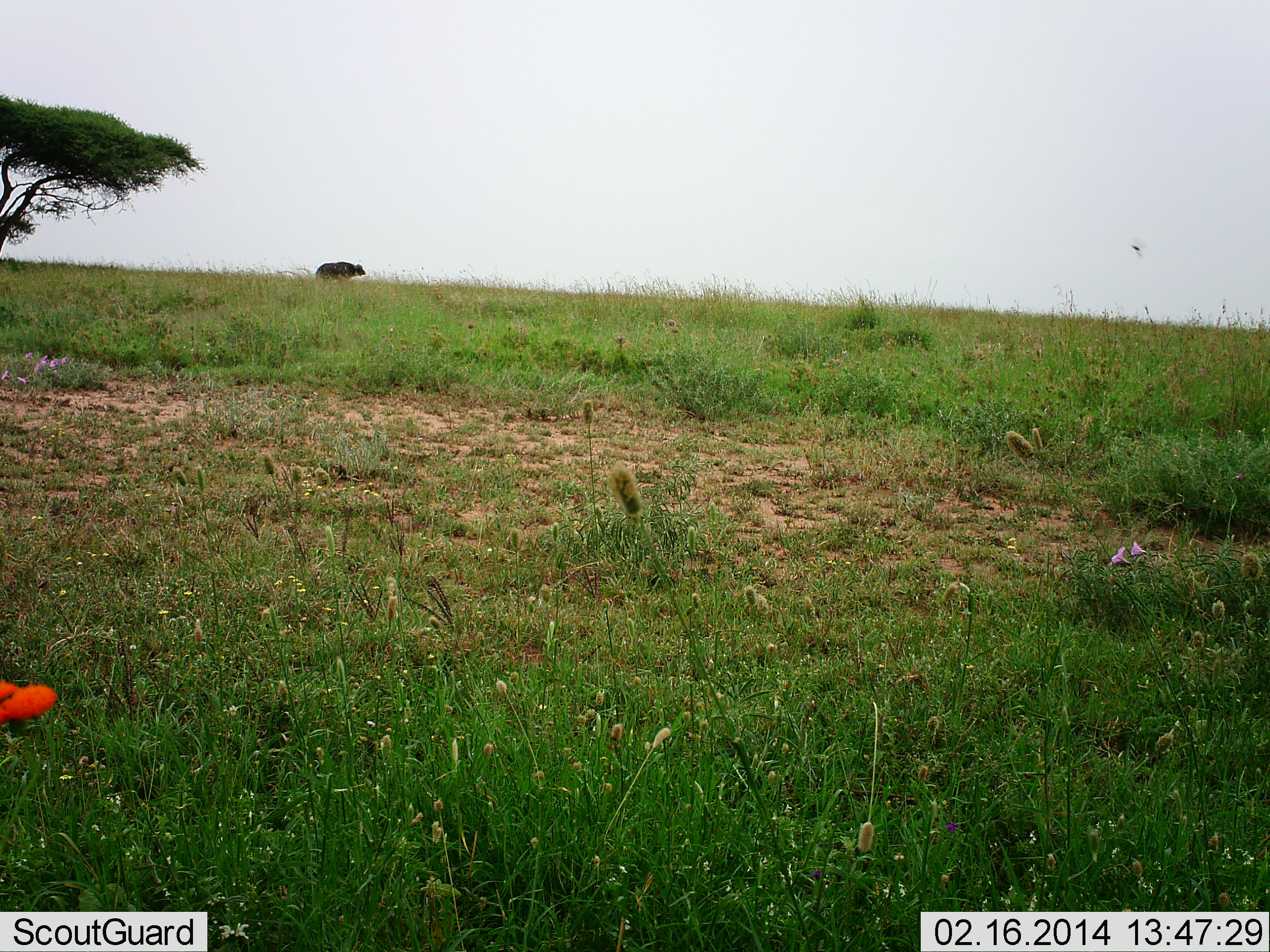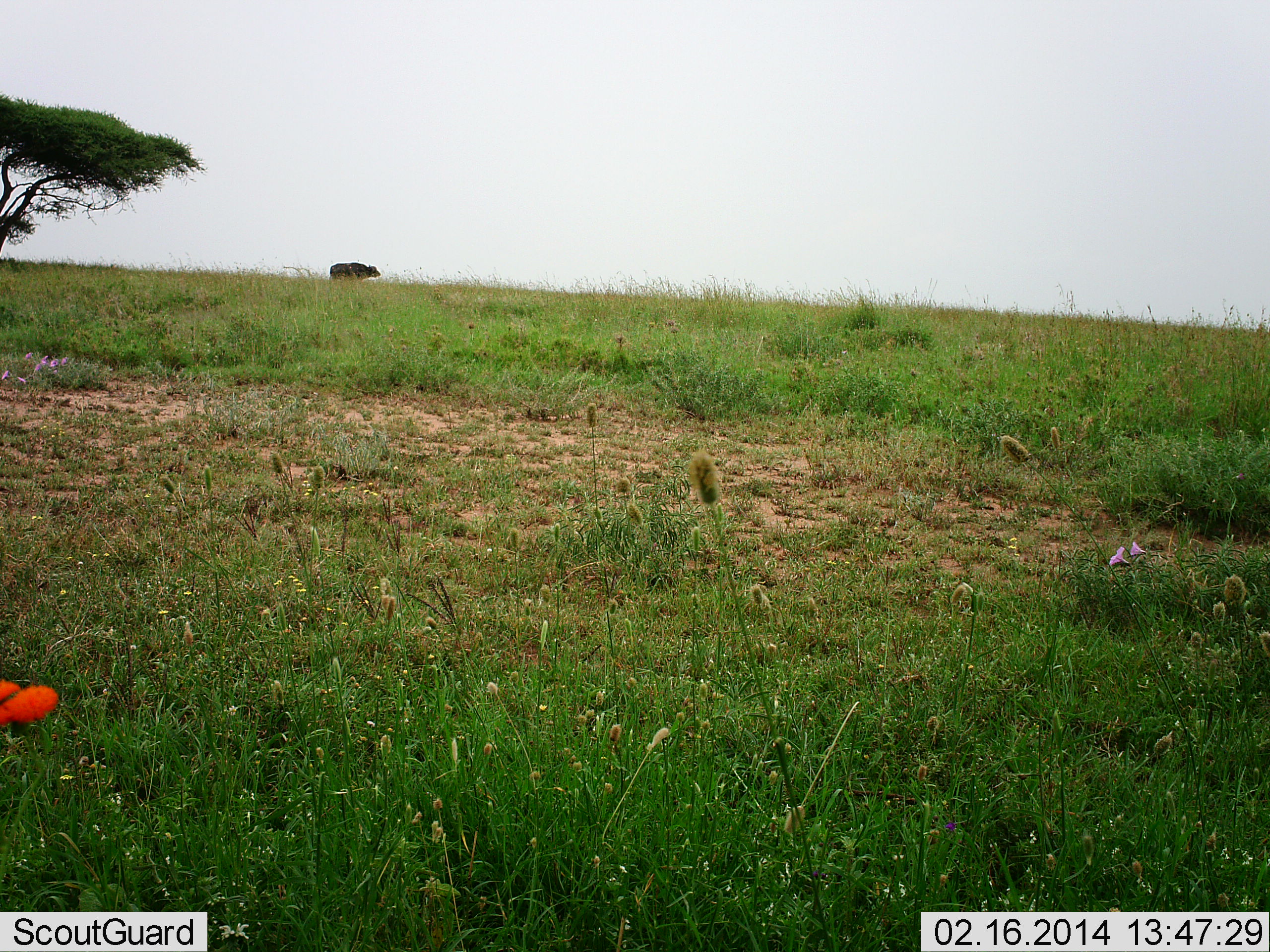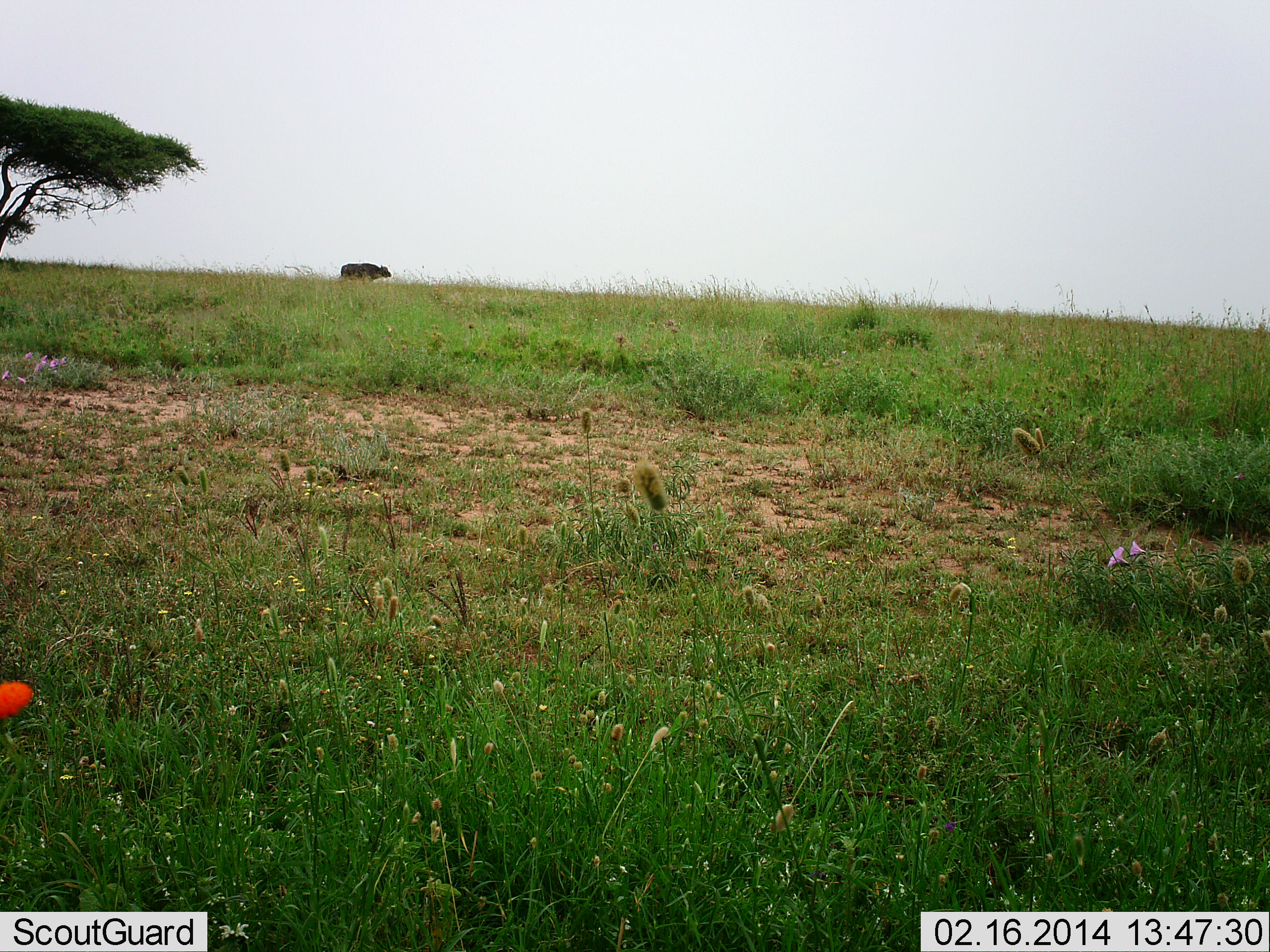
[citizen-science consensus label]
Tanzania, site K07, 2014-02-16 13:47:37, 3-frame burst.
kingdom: Animalia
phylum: Chordata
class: Mammalia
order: Artiodactyla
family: Bovidae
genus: Syncerus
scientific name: Syncerus caffer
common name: cape buffalo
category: buffalo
Buffalo (cape buffalo) (Syncerus caffer), count 1. Behavior (volunteer vote fractions): standing 10%, resting 0%, moving 90%, interacting 0%. Young present (vote fraction): 0%. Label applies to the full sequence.